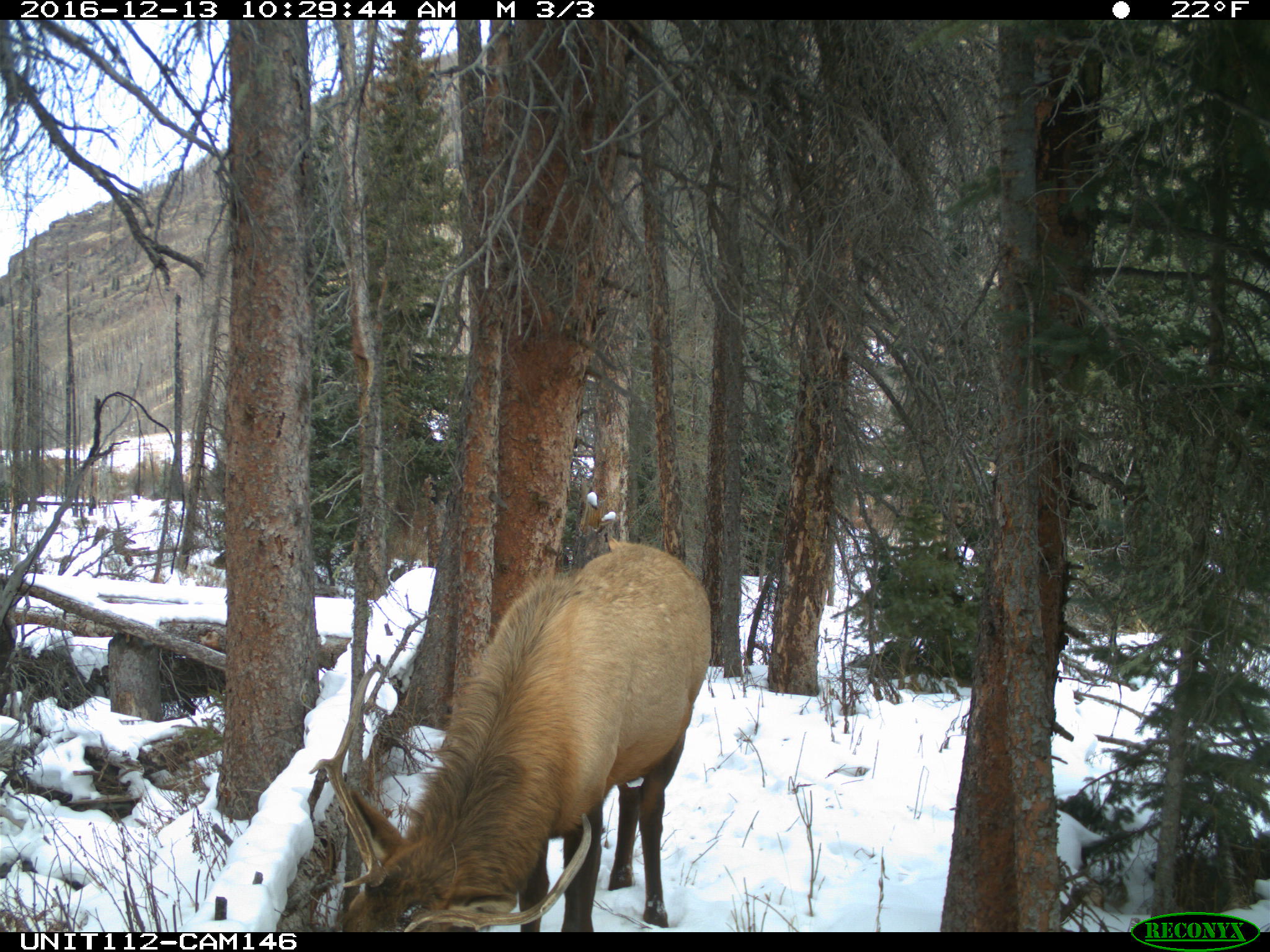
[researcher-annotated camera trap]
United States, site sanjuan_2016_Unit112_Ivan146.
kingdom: Animalia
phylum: Chordata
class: Mammalia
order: Artiodactyla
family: Cervidae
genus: Cervus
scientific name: Cervus elaphus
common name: red deer